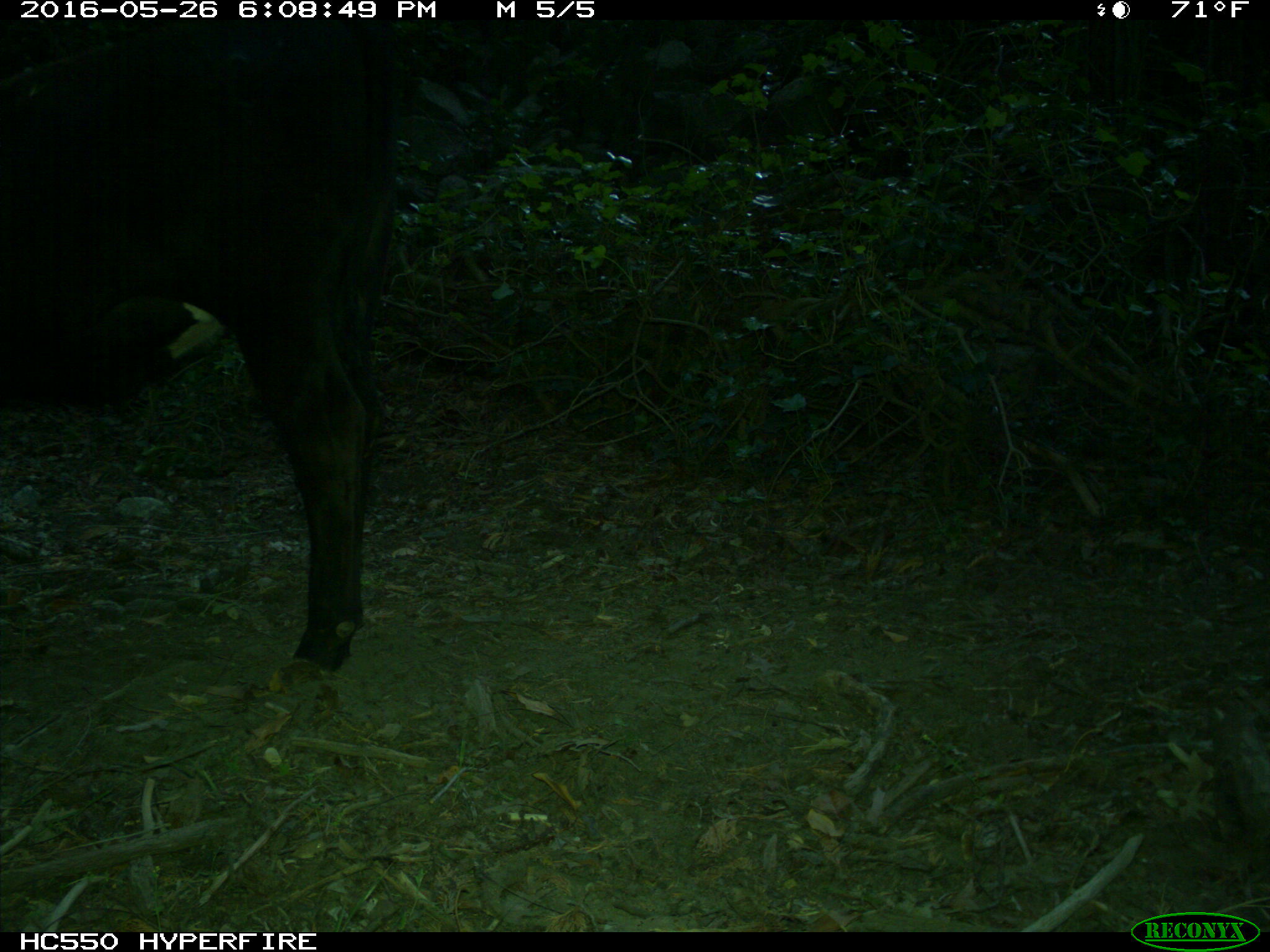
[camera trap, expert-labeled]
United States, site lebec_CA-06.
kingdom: Animalia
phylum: Chordata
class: Mammalia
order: Artiodactyla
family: Bovidae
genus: Bos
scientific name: Bos taurus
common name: domestic cow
Bos taurus (domestic cow).